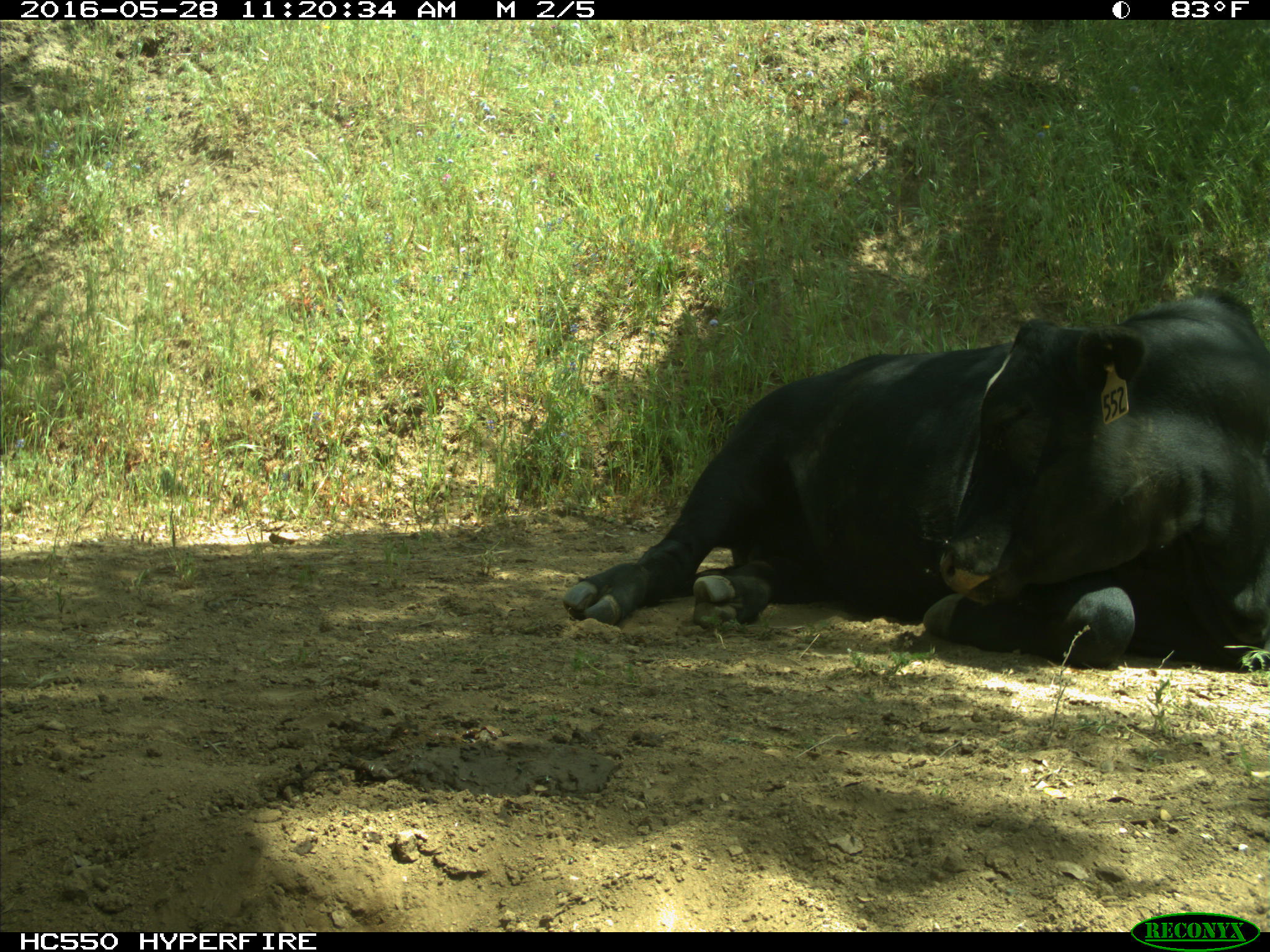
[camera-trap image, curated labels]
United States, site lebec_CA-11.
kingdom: Animalia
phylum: Chordata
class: Mammalia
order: Artiodactyla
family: Bovidae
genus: Bos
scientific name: Bos taurus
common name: domestic cow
Bos taurus (domestic cow).